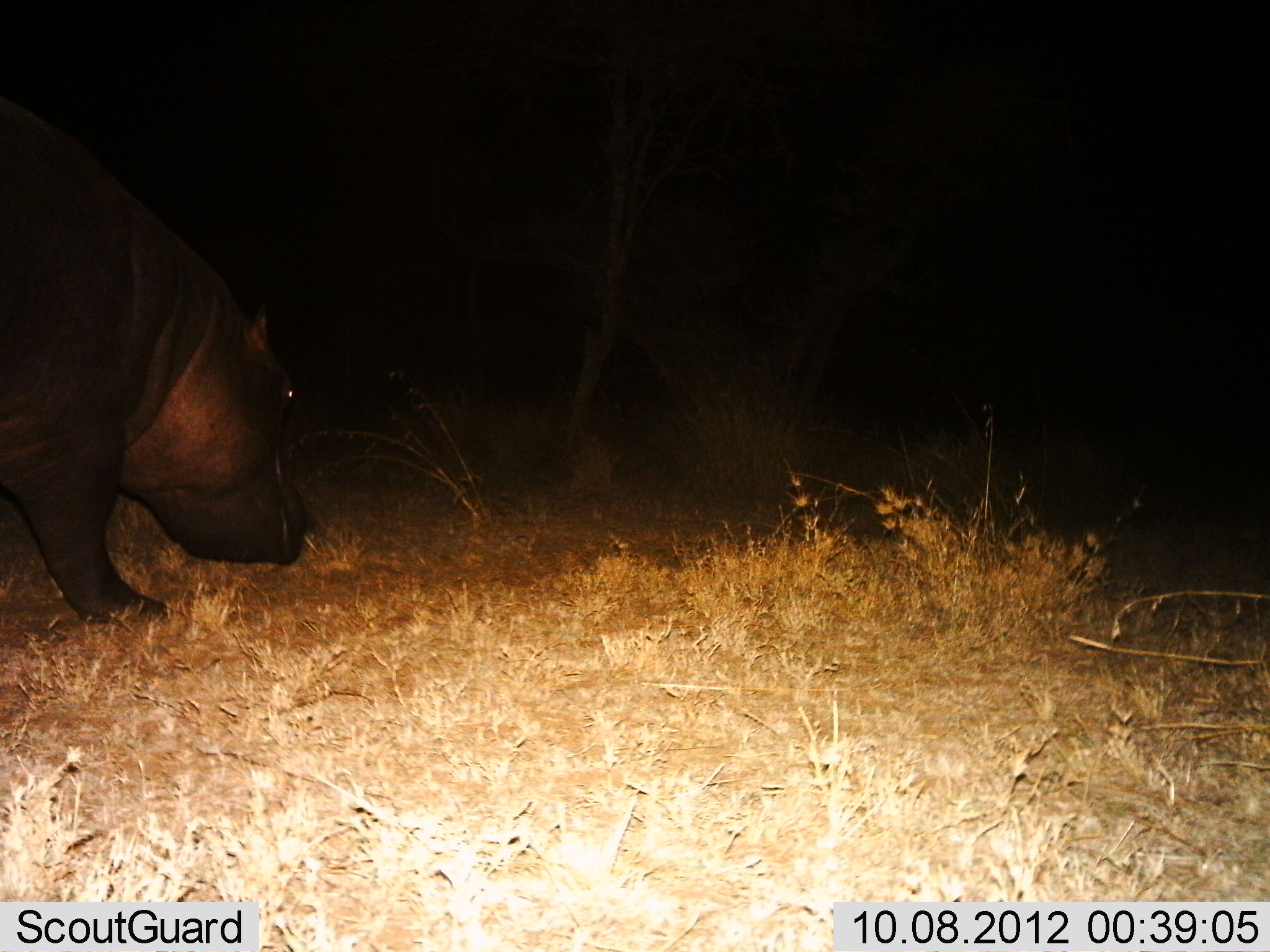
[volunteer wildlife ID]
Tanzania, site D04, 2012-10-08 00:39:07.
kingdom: Animalia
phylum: Chordata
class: Mammalia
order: Artiodactyla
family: Hippopotamidae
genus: Hippopotamus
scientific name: Hippopotamus amphibius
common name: hippopotamus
Hippopotamus (Hippopotamus amphibius), count 1. Behavior (volunteer vote fractions): standing 30%, resting 0%, moving 60%, interacting 0%. Young present (vote fraction): 0%. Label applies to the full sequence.